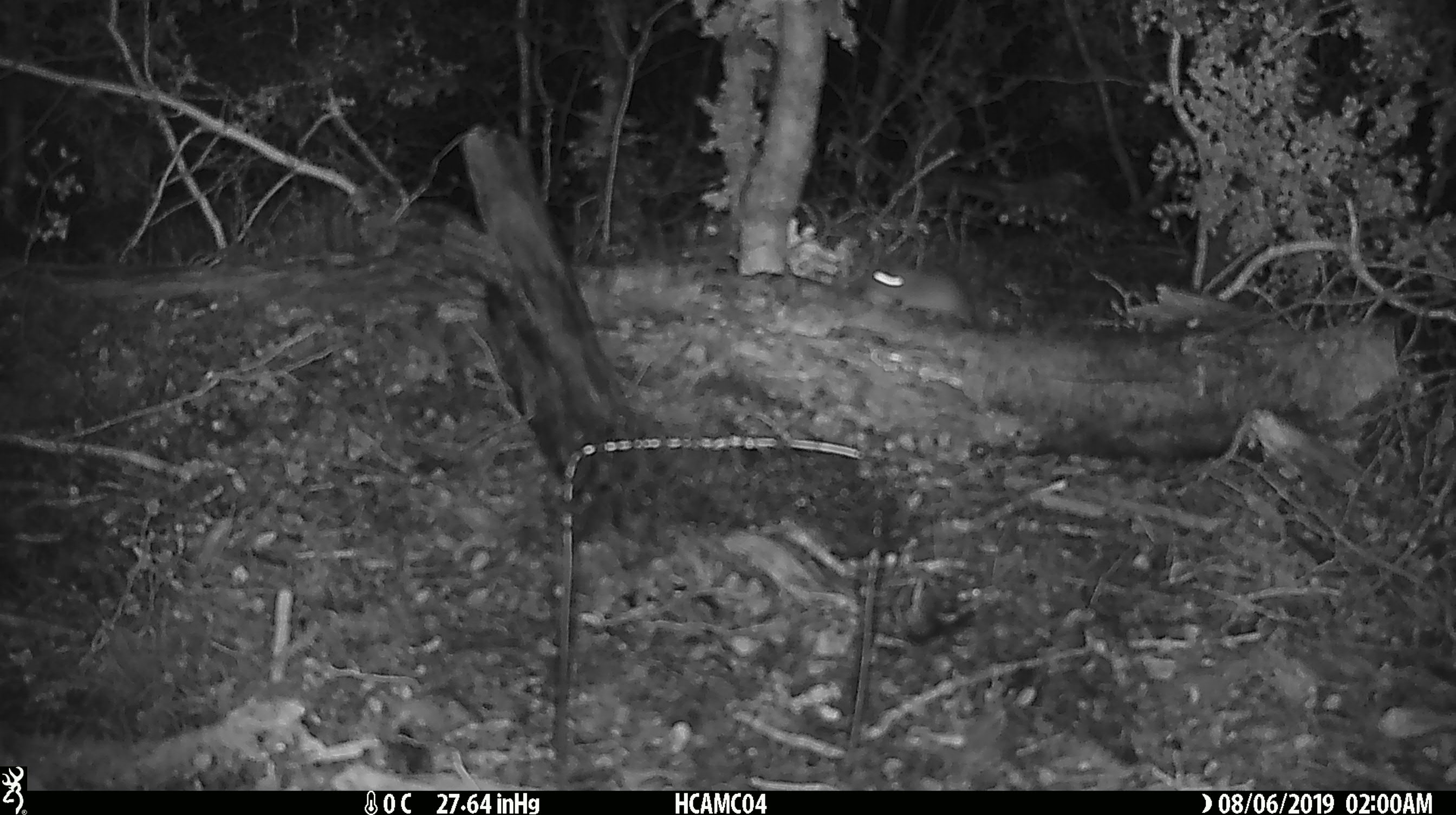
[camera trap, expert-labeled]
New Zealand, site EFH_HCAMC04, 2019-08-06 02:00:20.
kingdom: Animalia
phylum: Chordata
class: Mammalia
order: Rodentia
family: Muridae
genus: Mus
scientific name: Mus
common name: mouse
Mouse (Mus).